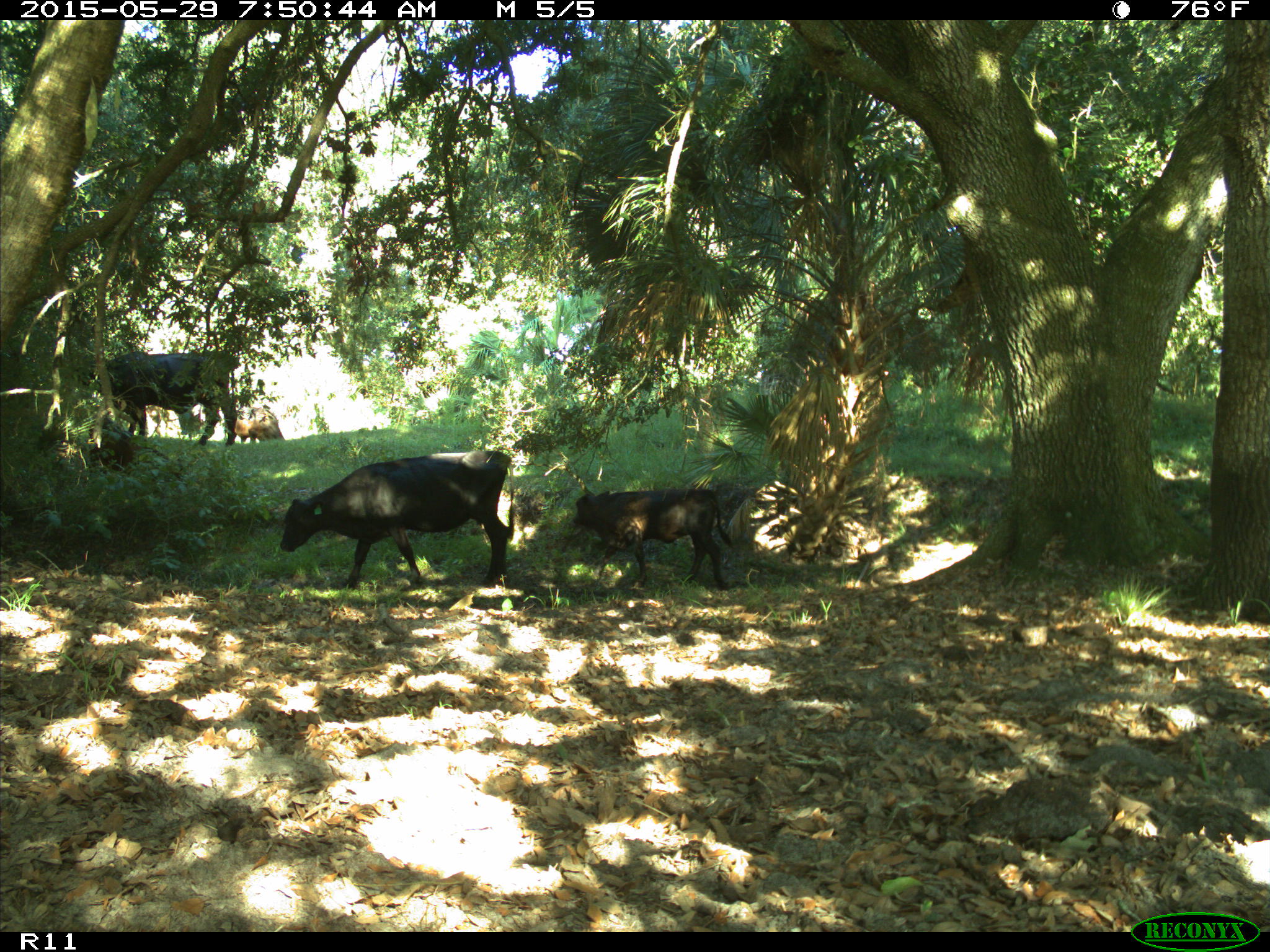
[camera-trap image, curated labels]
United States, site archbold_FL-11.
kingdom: Animalia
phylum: Chordata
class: Mammalia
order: Artiodactyla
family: Bovidae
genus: Bos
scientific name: Bos taurus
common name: domestic cow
Bos taurus (domestic cow).